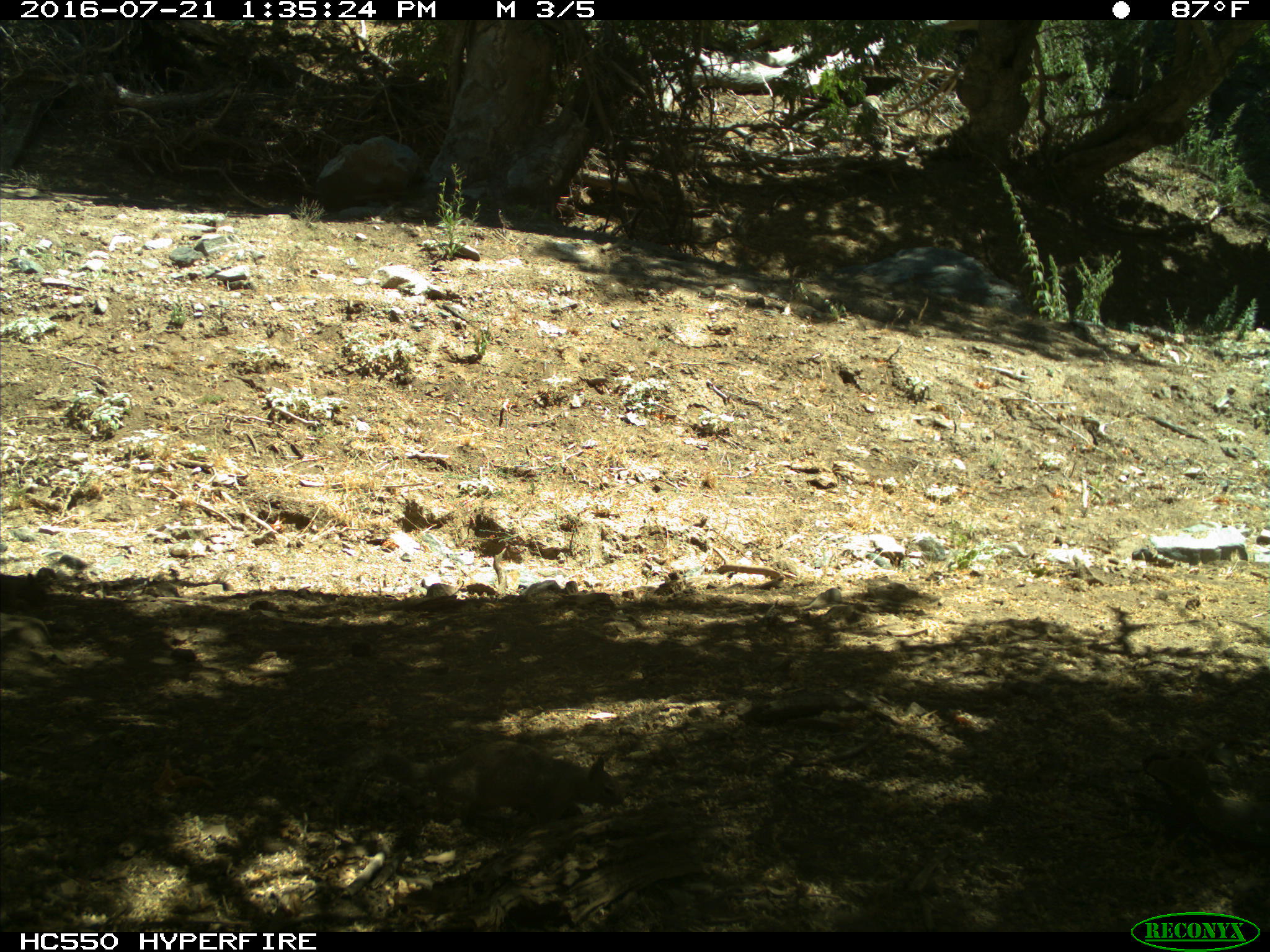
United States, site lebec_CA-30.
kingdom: Animalia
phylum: Chordata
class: Mammalia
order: Rodentia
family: Sciuridae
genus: Otospermophilus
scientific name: Otospermophilus beecheyi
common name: california ground squirrel